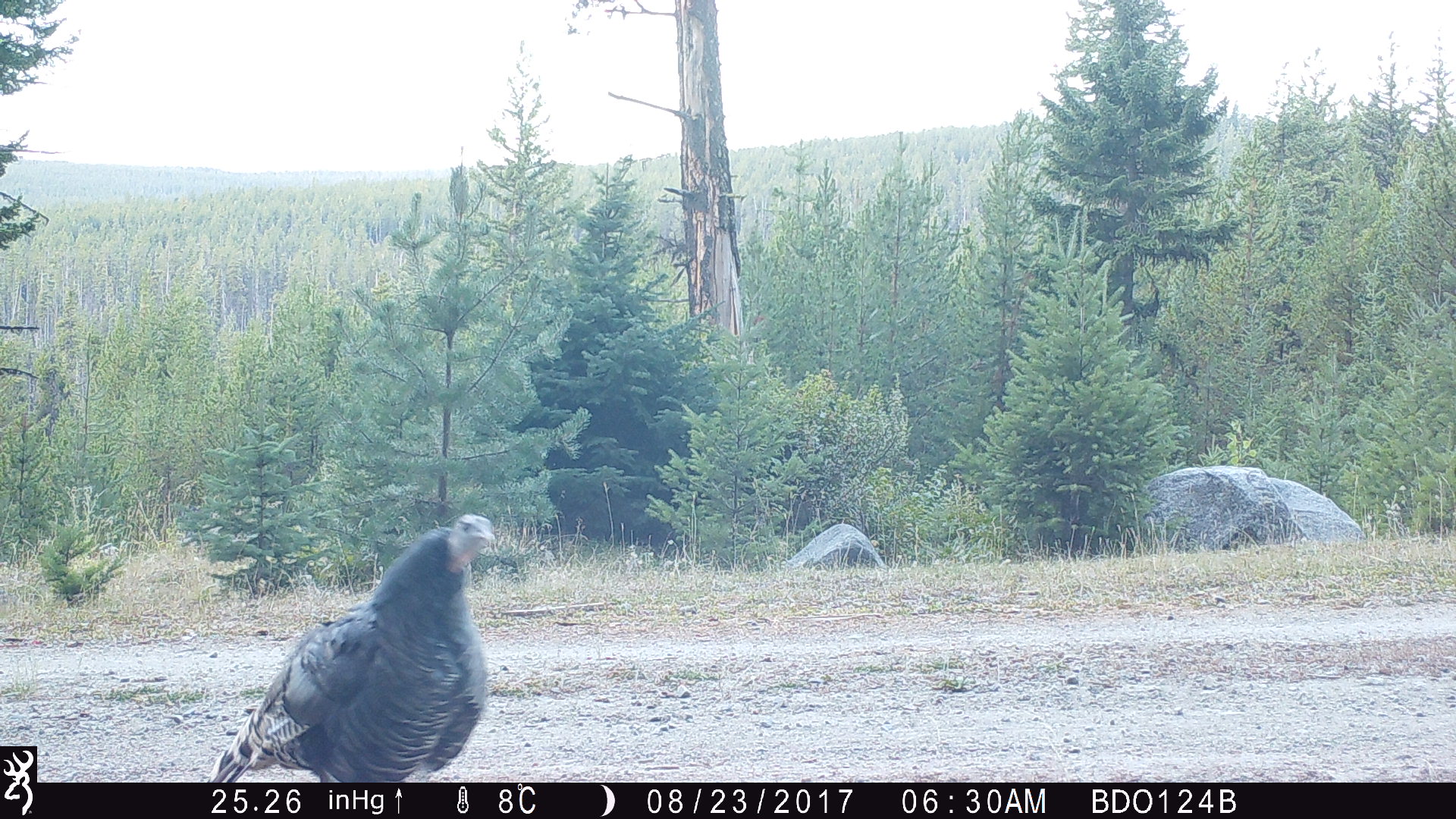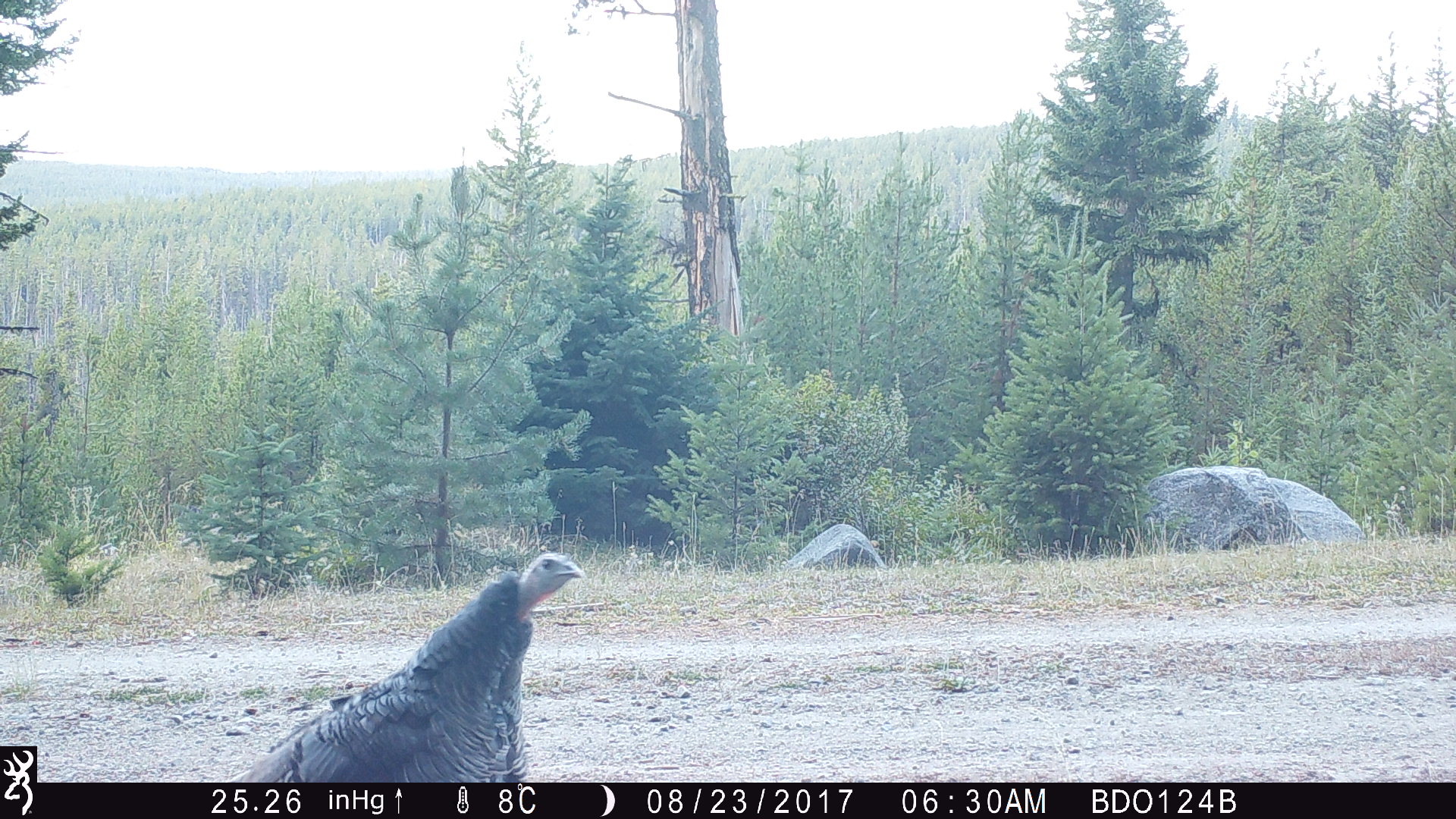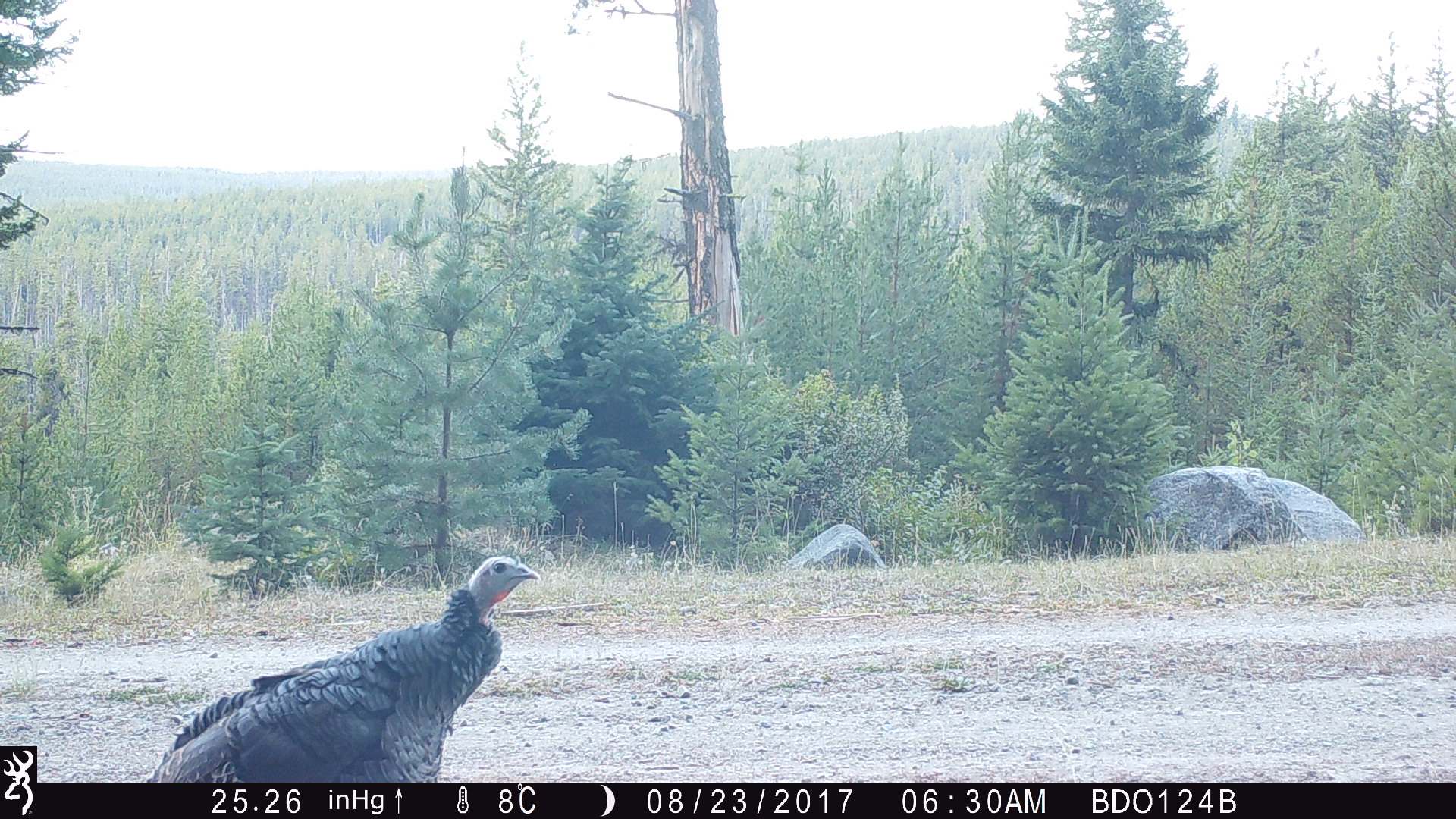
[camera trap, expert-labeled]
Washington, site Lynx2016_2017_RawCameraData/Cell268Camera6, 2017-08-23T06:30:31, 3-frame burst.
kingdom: Animalia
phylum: Chordata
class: Aves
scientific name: Aves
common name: birds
Aves (birds). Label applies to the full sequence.